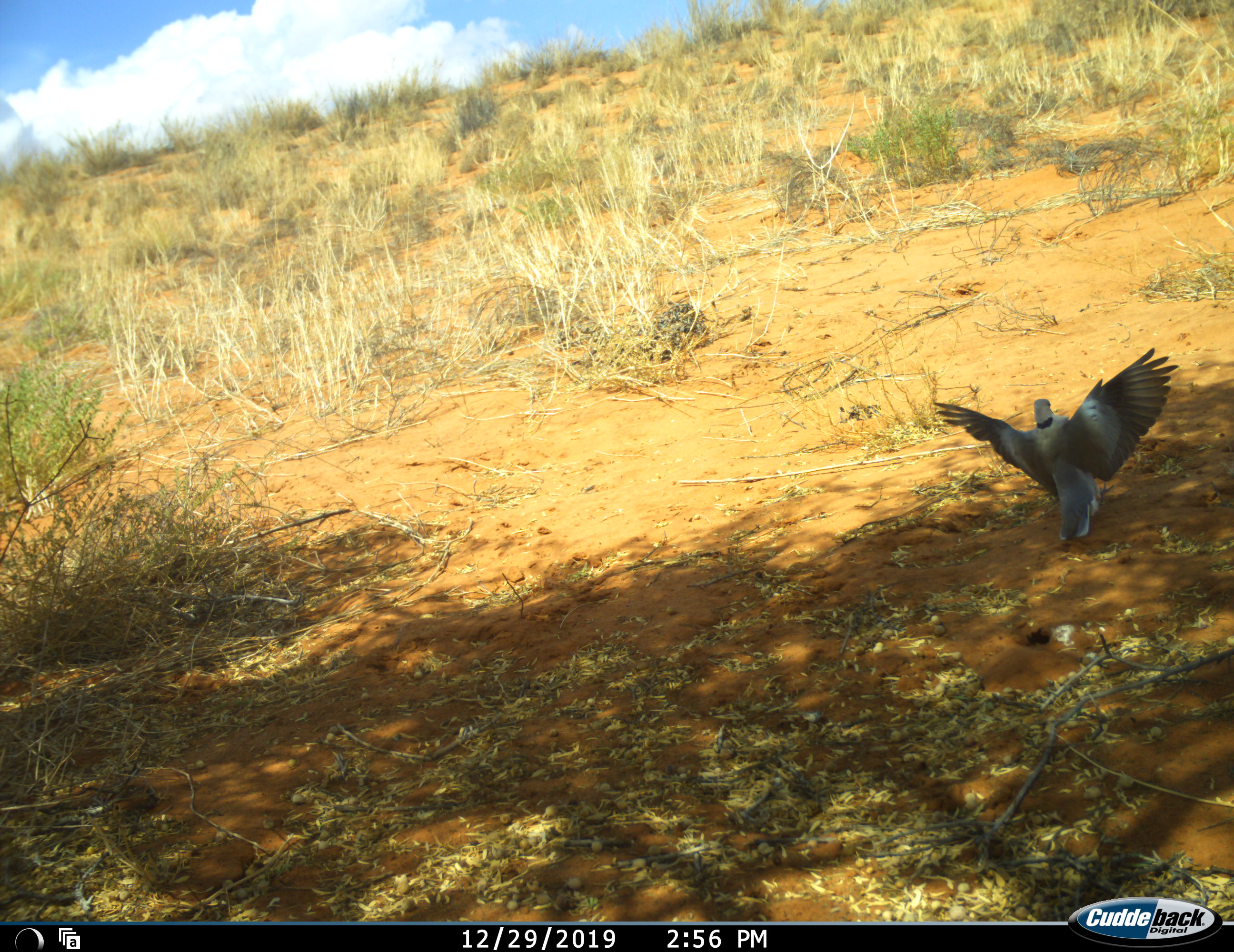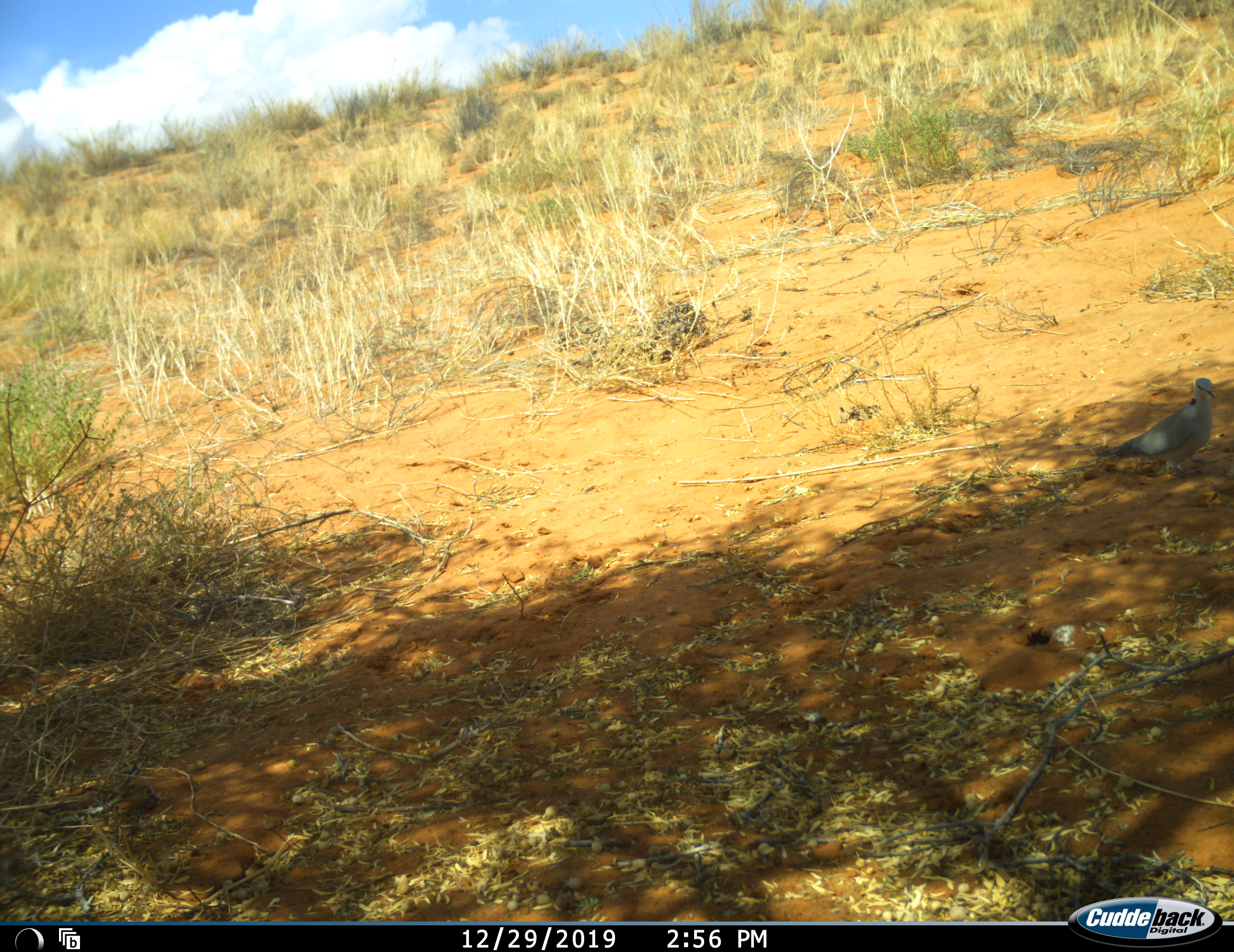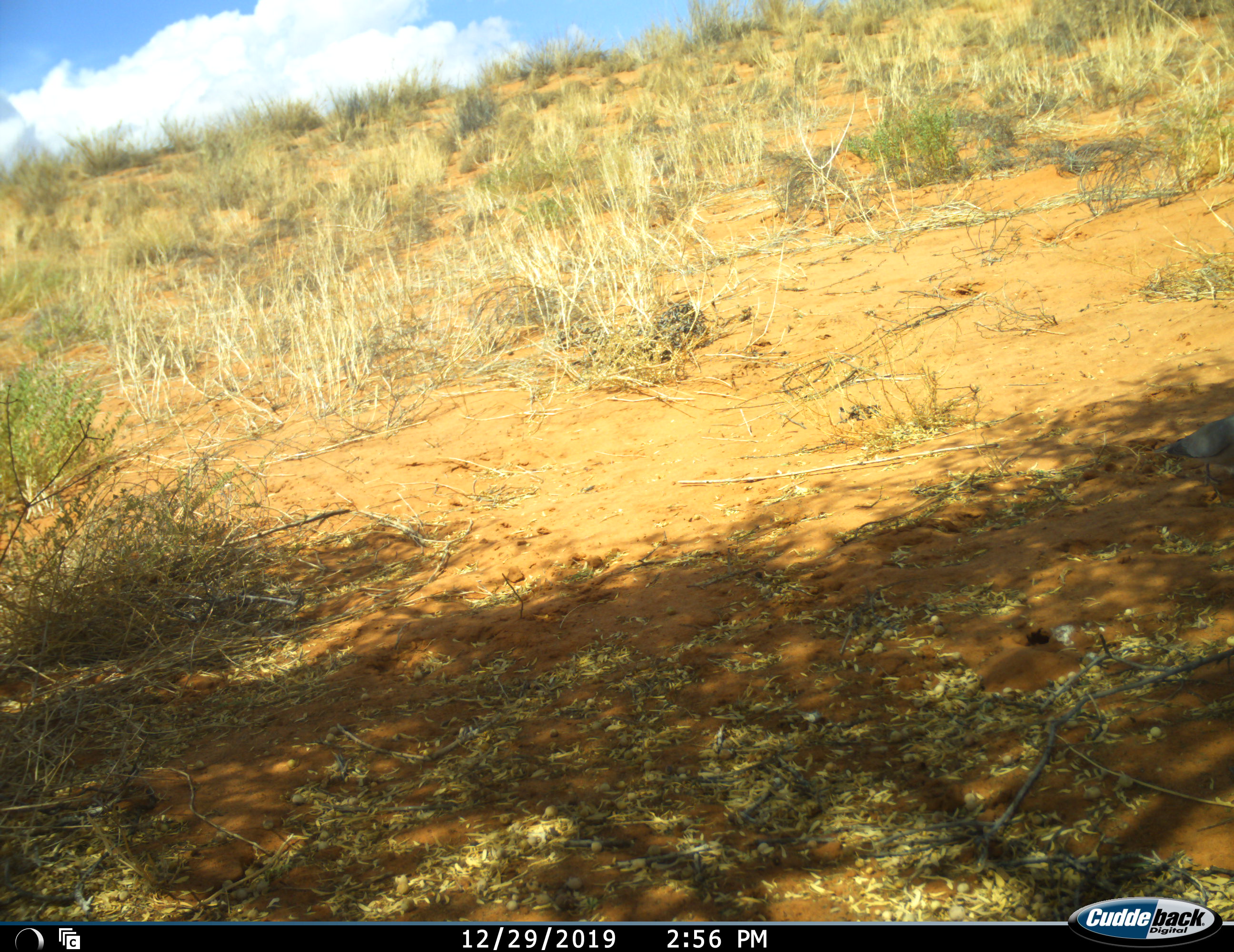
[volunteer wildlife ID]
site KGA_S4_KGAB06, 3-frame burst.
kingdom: Animalia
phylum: Chordata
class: Aves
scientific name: Aves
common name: bird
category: birdother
Birdother (bird) (Aves), count 1. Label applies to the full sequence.